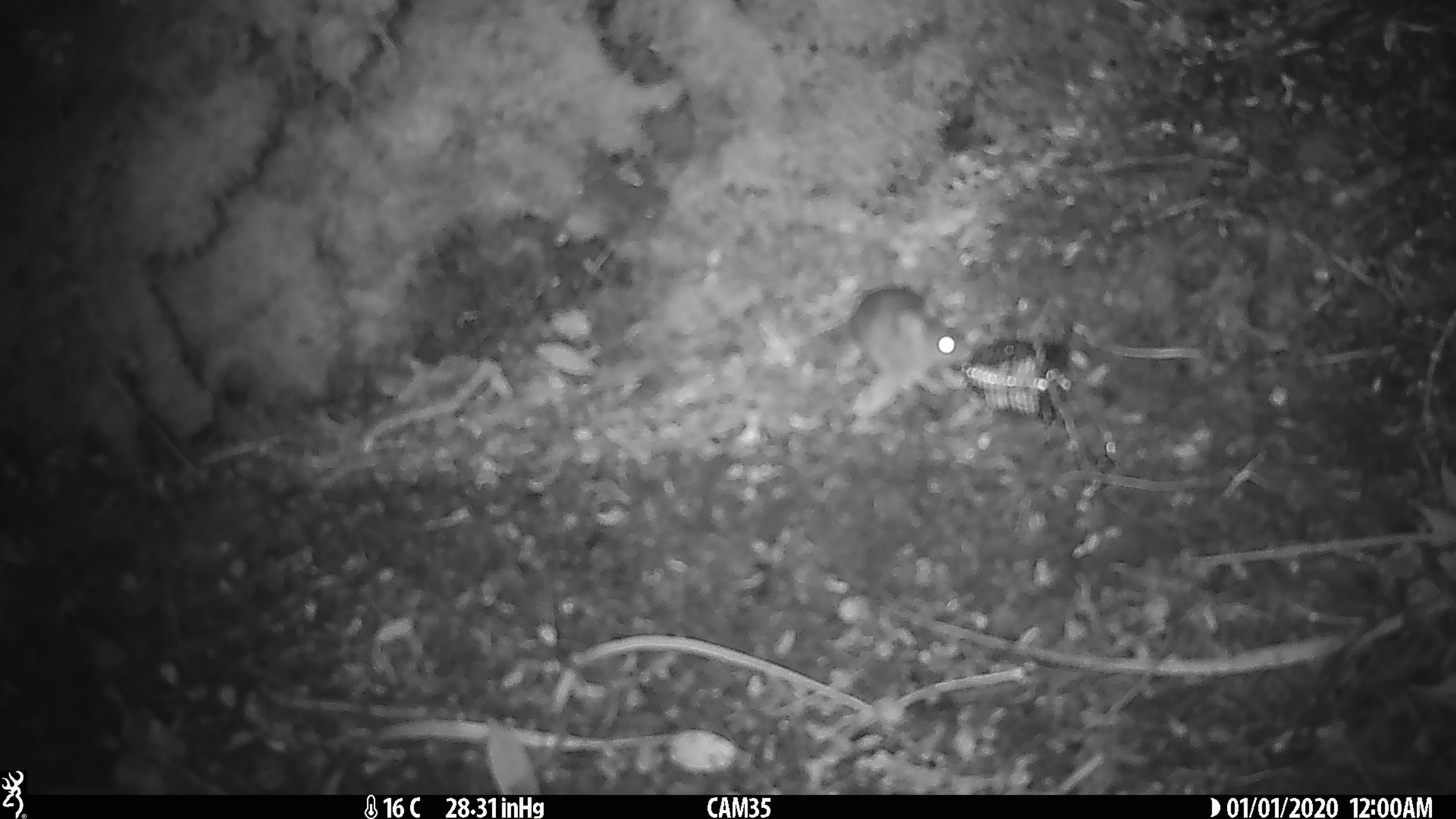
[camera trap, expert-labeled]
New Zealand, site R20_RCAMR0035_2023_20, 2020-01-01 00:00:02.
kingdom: Animalia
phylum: Chordata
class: Mammalia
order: Rodentia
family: Muridae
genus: Mus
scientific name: Mus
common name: mouse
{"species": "mouse (Mus)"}